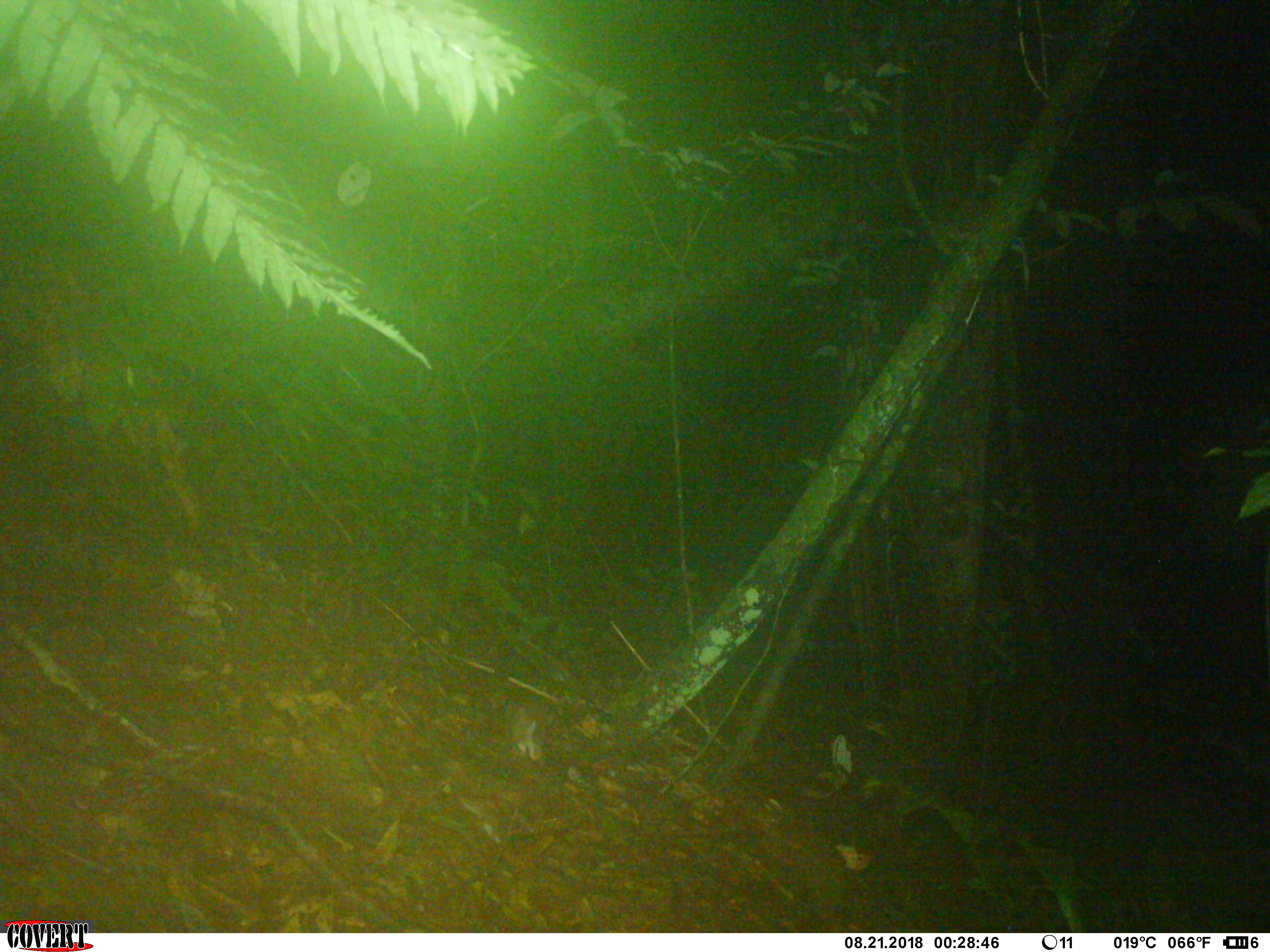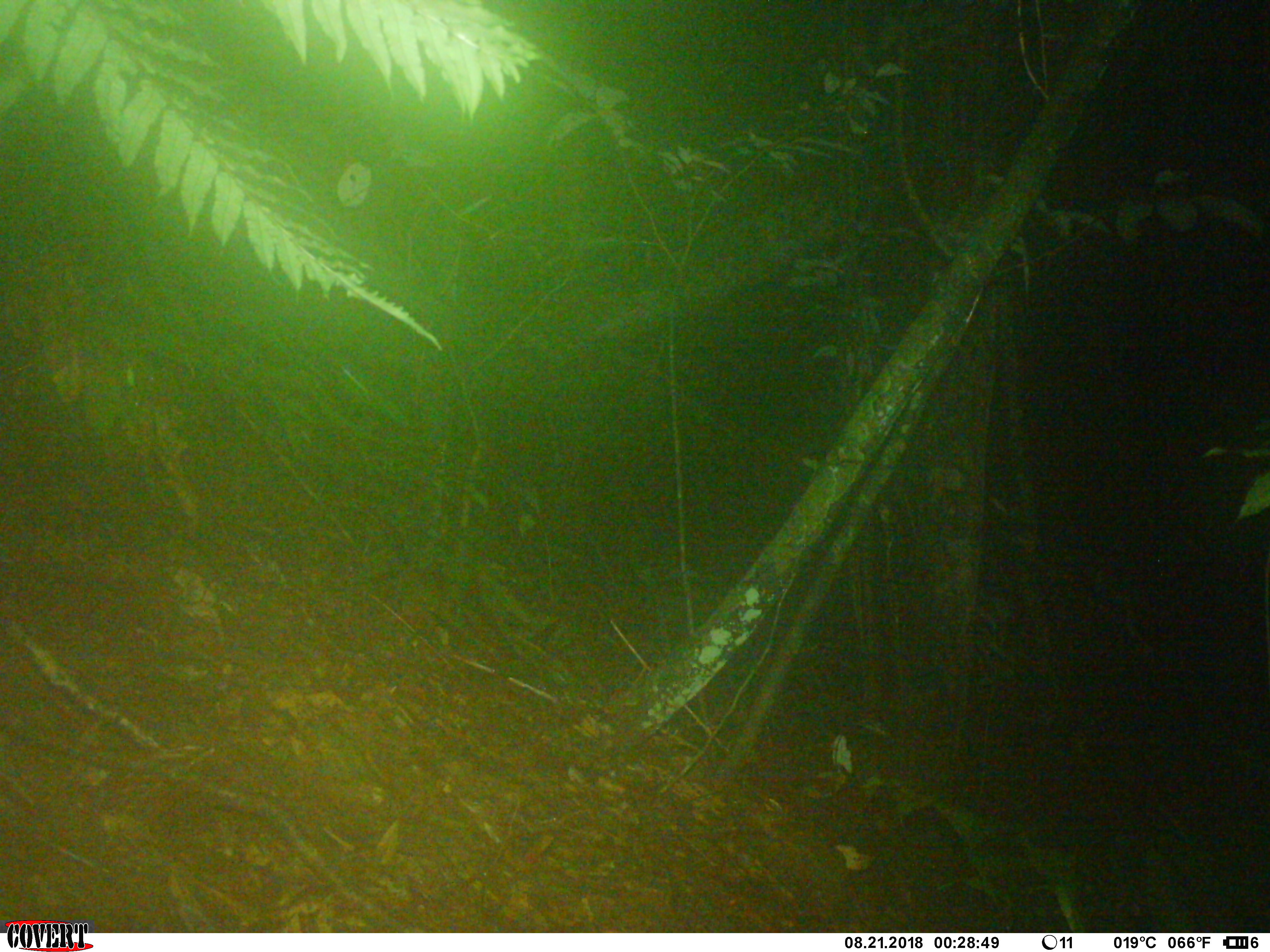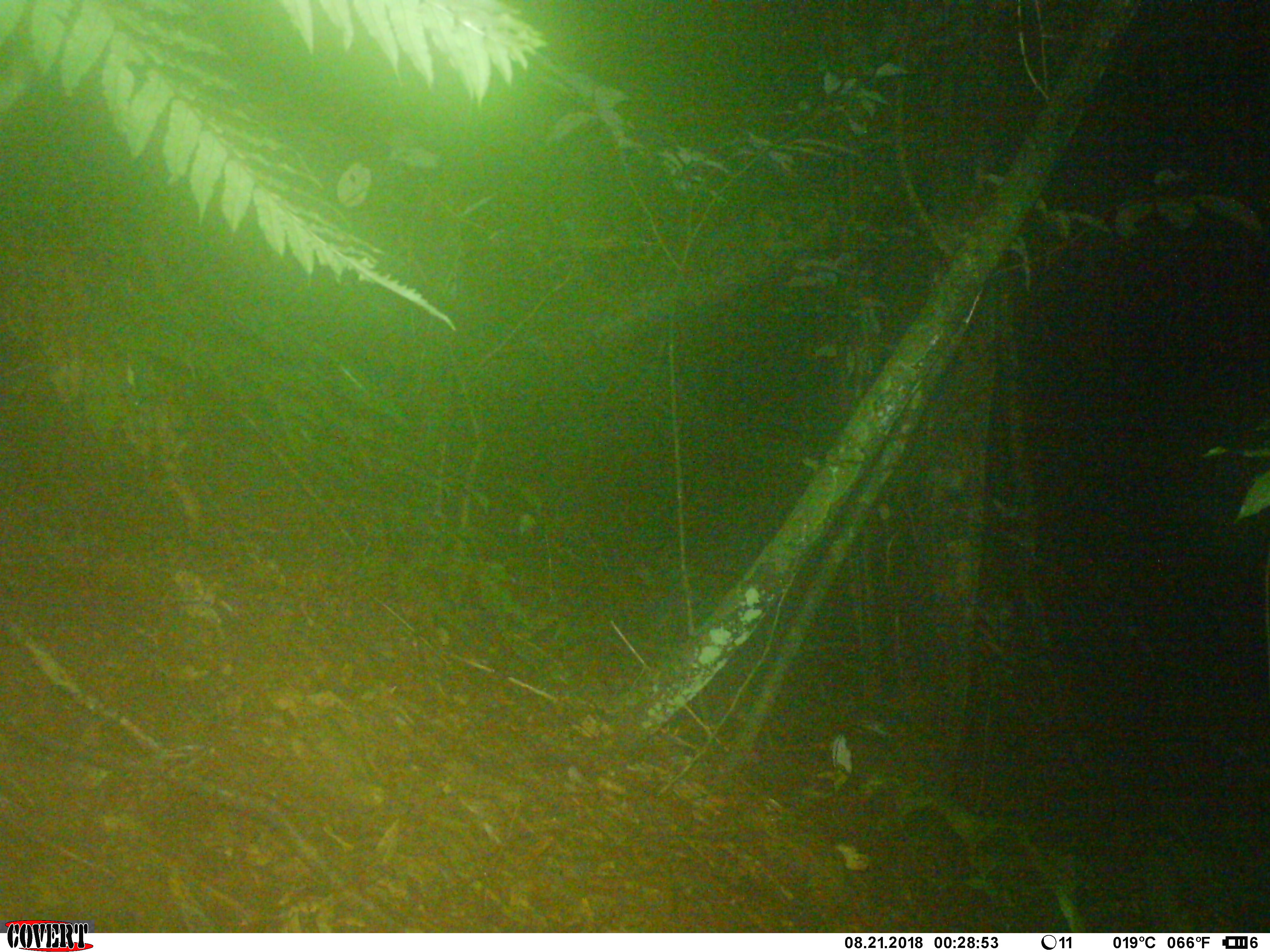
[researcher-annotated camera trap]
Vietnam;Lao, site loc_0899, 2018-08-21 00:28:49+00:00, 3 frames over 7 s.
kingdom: Animalia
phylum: Chordata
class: Mammalia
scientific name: Mammalia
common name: mammal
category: unidentified small mammal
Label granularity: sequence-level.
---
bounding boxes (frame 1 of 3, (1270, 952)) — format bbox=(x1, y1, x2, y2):
unidentified small mammal: bbox=(493, 695, 543, 761)